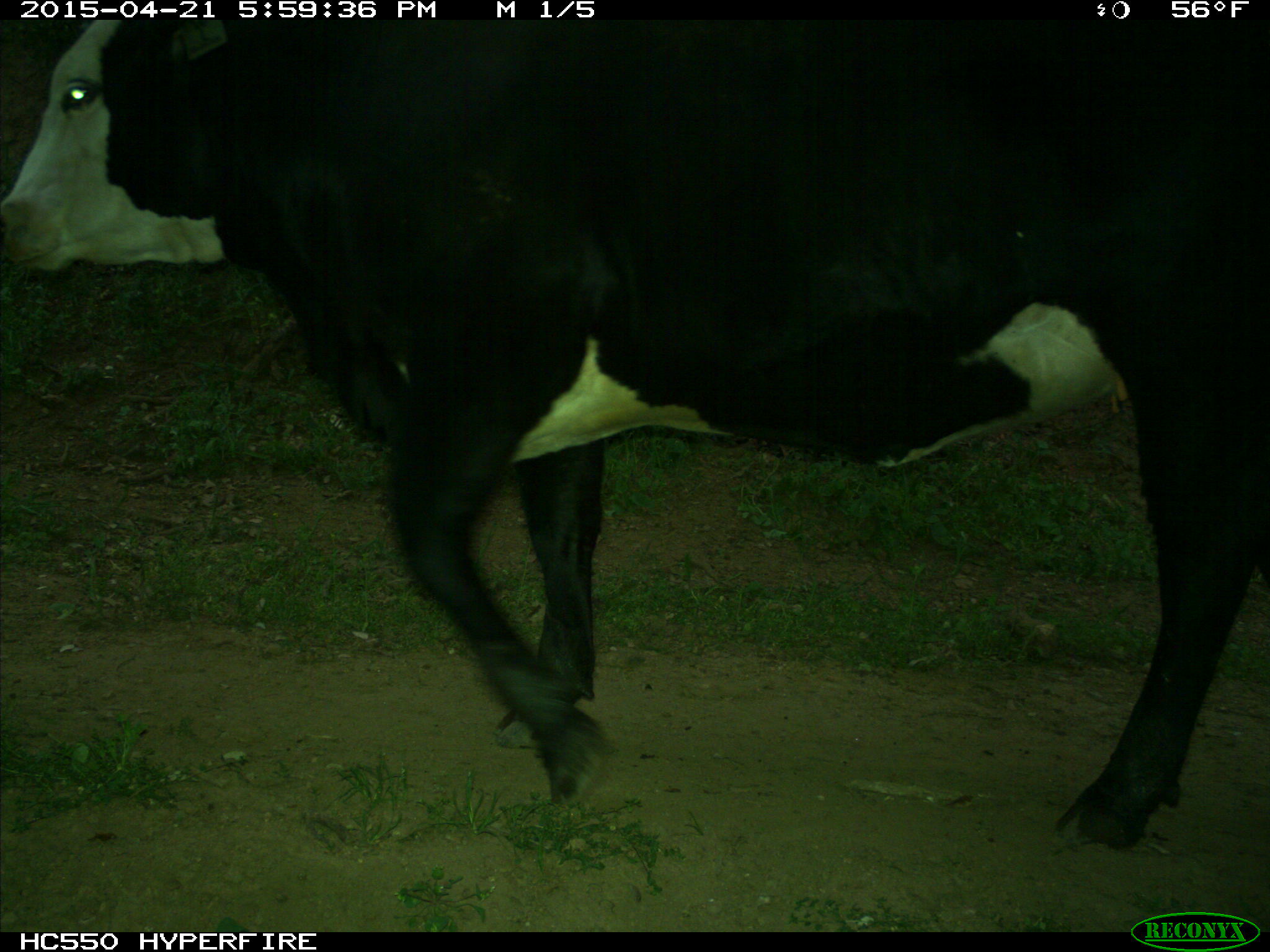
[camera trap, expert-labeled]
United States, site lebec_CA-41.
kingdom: Animalia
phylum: Chordata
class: Mammalia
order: Artiodactyla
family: Bovidae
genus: Bos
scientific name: Bos taurus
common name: domestic cow